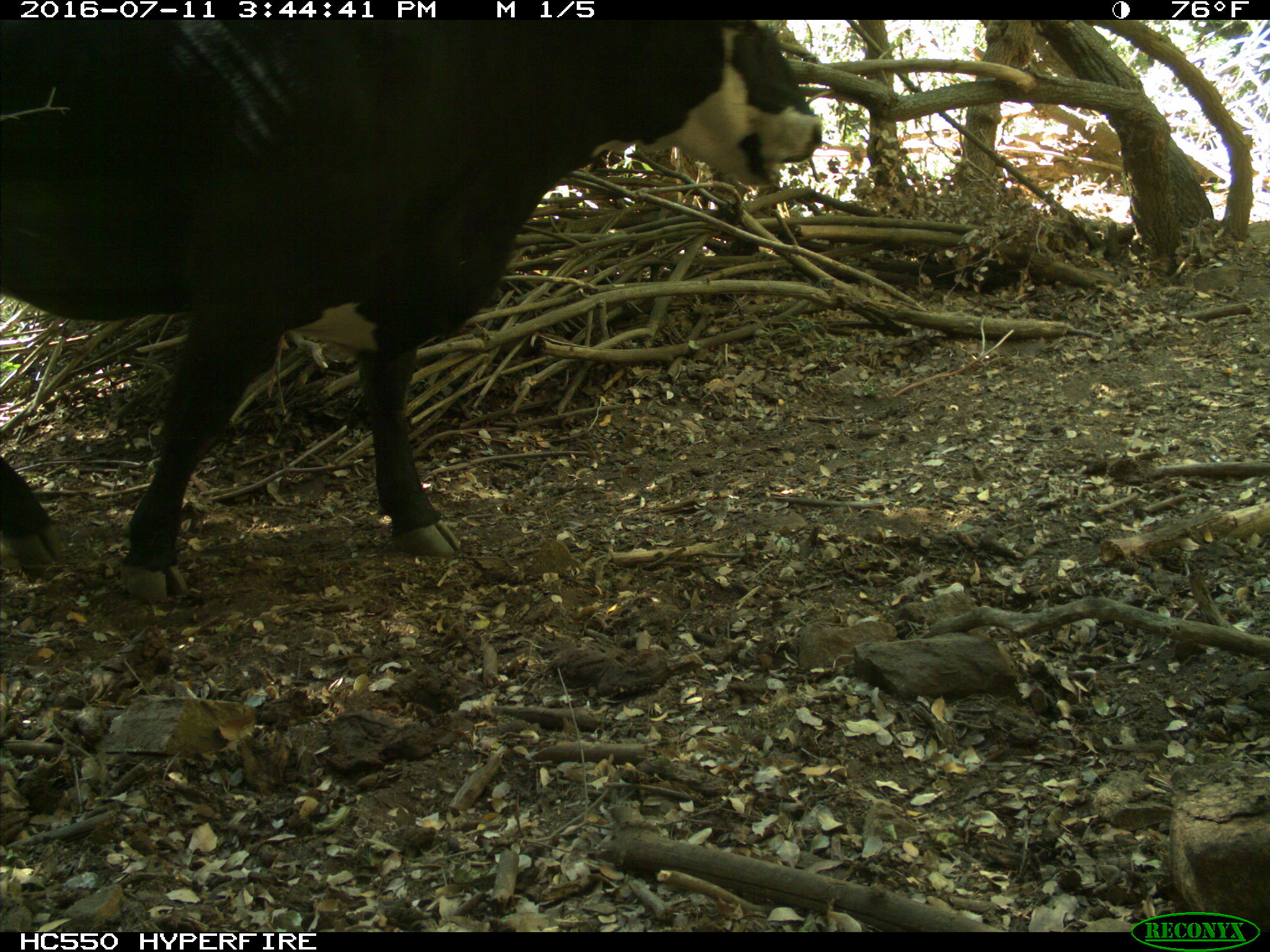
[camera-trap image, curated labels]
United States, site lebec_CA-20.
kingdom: Animalia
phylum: Chordata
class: Mammalia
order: Artiodactyla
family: Bovidae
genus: Bos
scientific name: Bos taurus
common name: domestic cow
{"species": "Bos taurus (domestic cow)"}